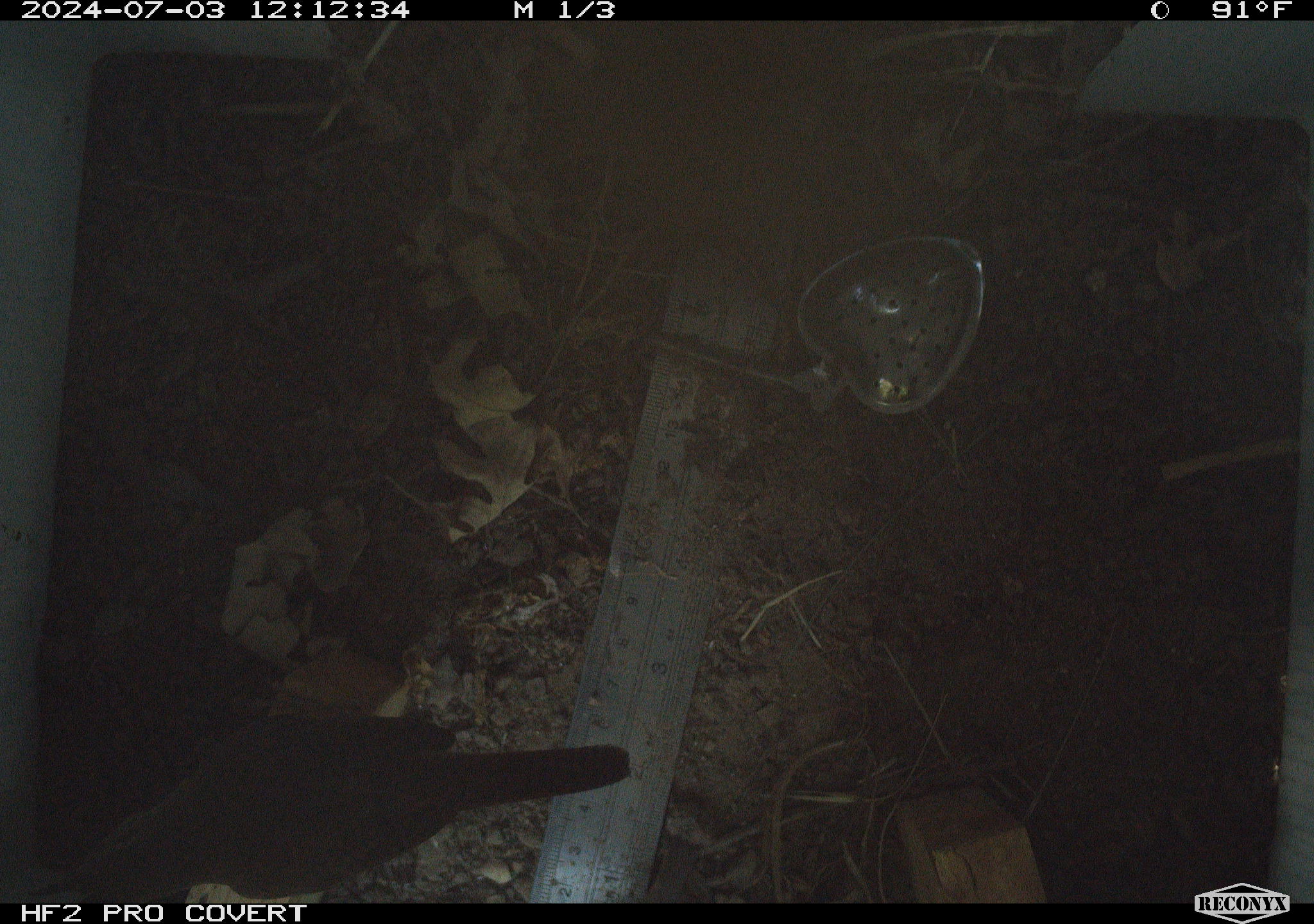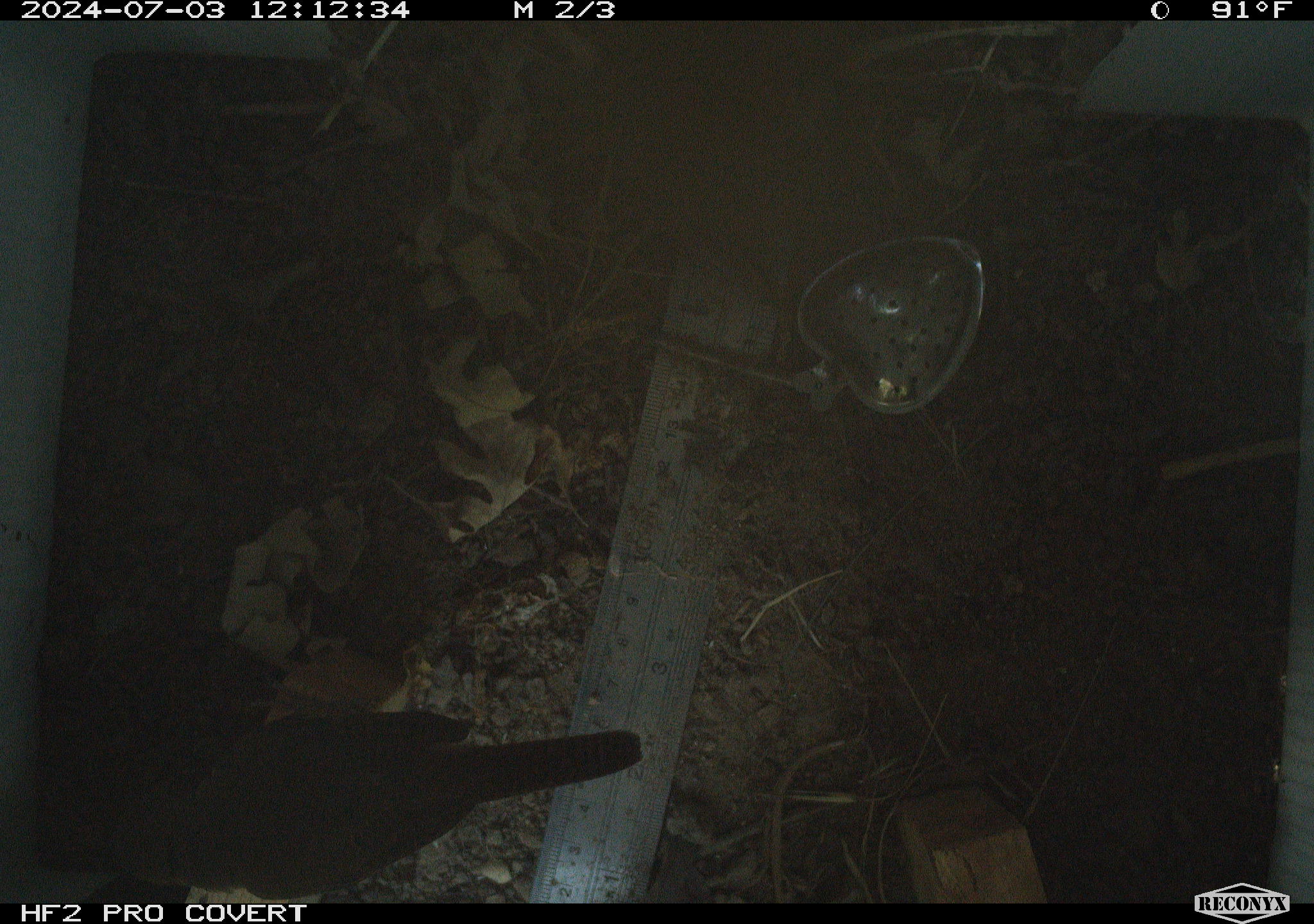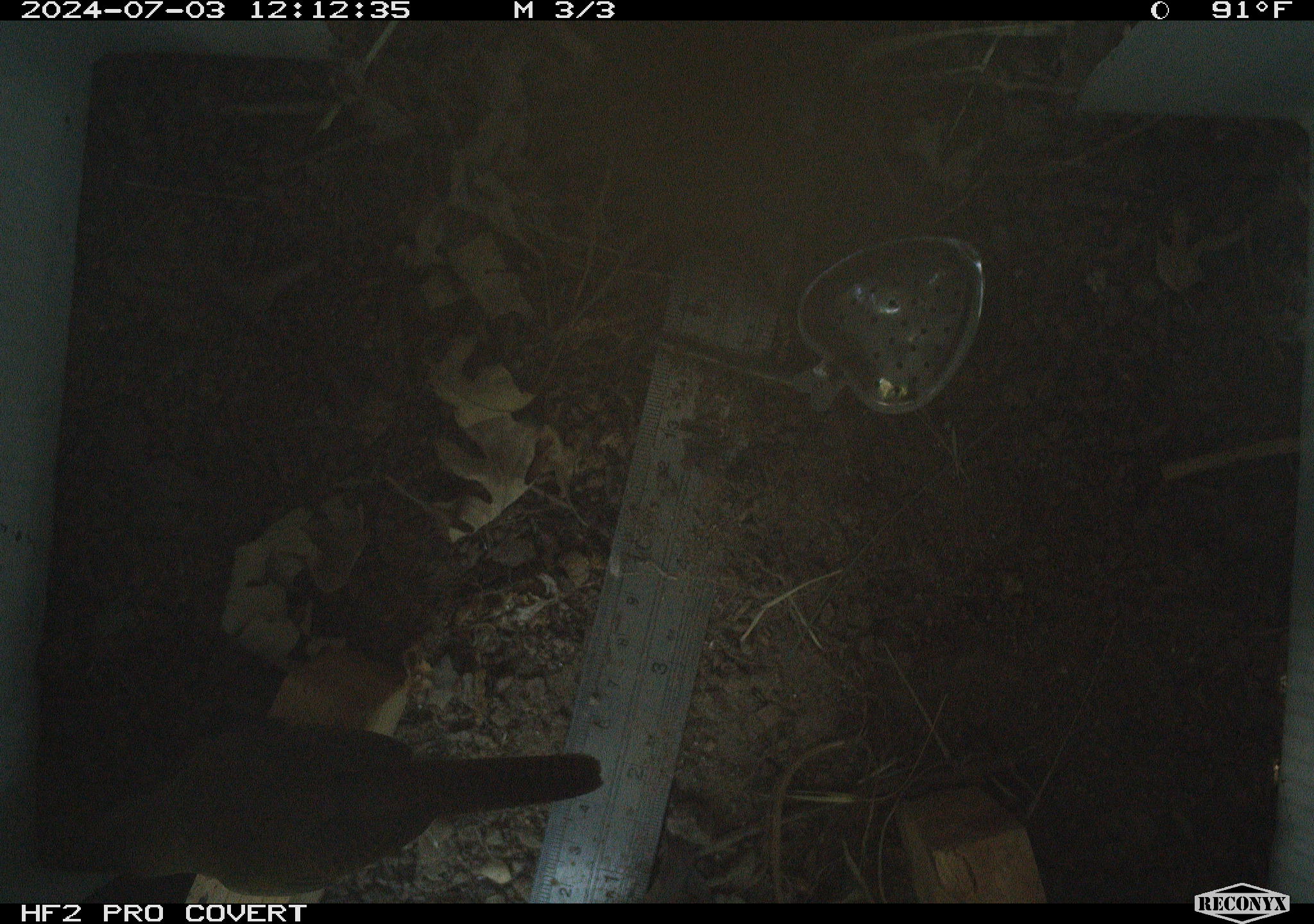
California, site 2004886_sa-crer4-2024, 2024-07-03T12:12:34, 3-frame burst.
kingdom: Animalia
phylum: Chordata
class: Aves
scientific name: Aves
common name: bird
Bird (Aves).